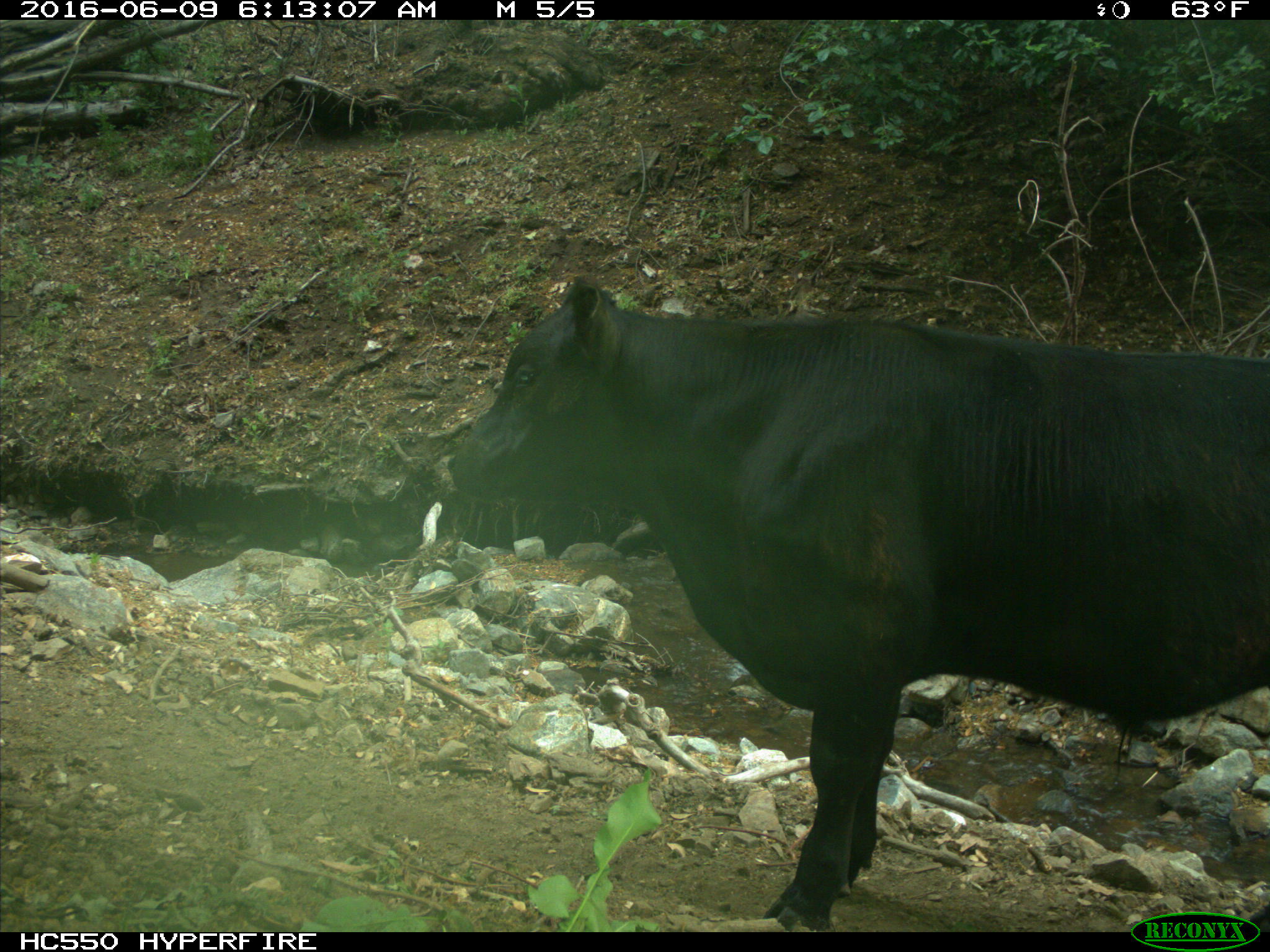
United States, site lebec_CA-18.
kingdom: Animalia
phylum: Chordata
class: Mammalia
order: Artiodactyla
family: Bovidae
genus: Bos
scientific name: Bos taurus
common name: domestic cow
Bos taurus (domestic cow).